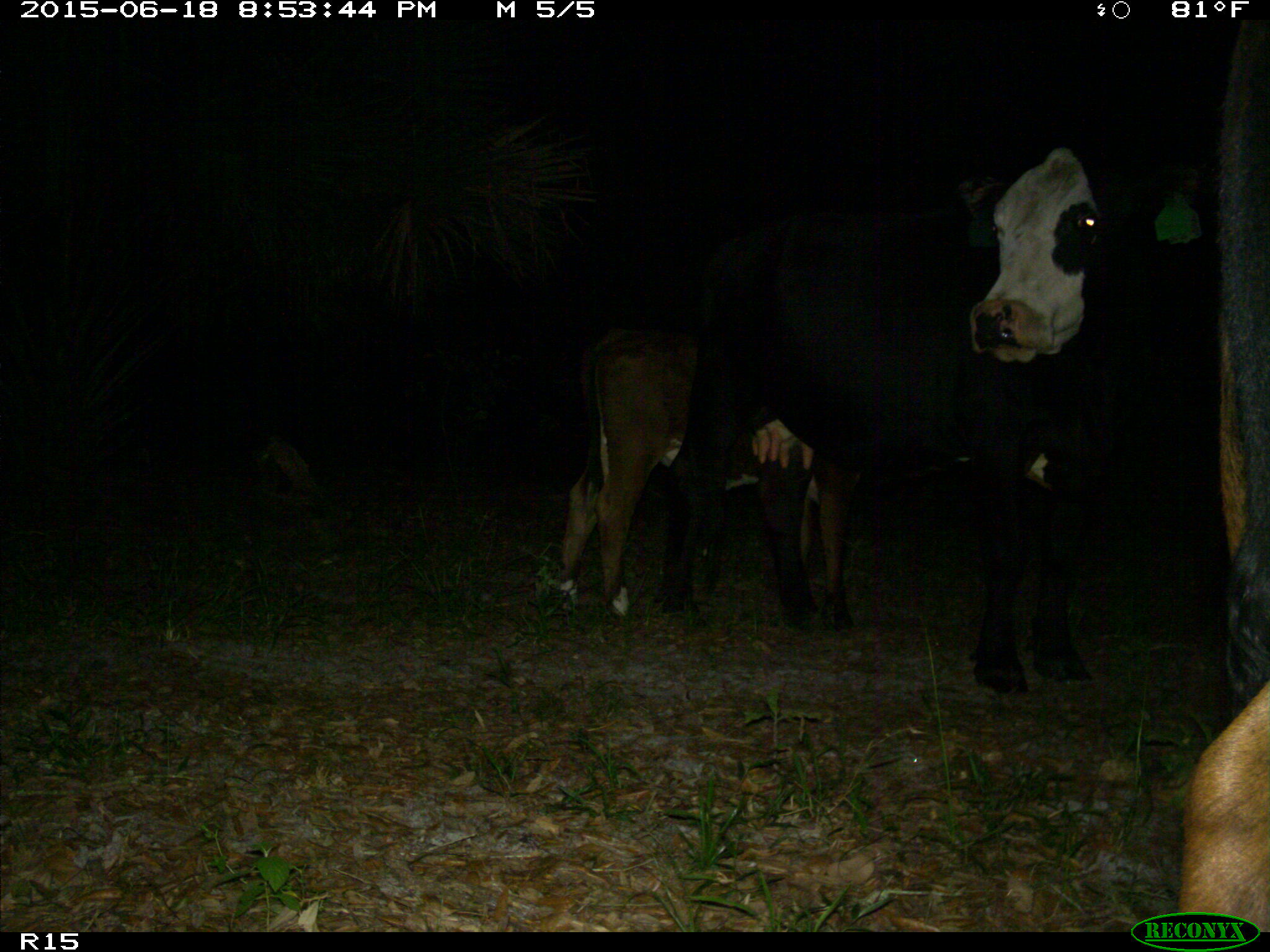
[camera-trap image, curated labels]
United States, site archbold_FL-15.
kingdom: Animalia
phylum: Chordata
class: Mammalia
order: Artiodactyla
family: Bovidae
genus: Bos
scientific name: Bos taurus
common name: domestic cow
Bos taurus (domestic cow).